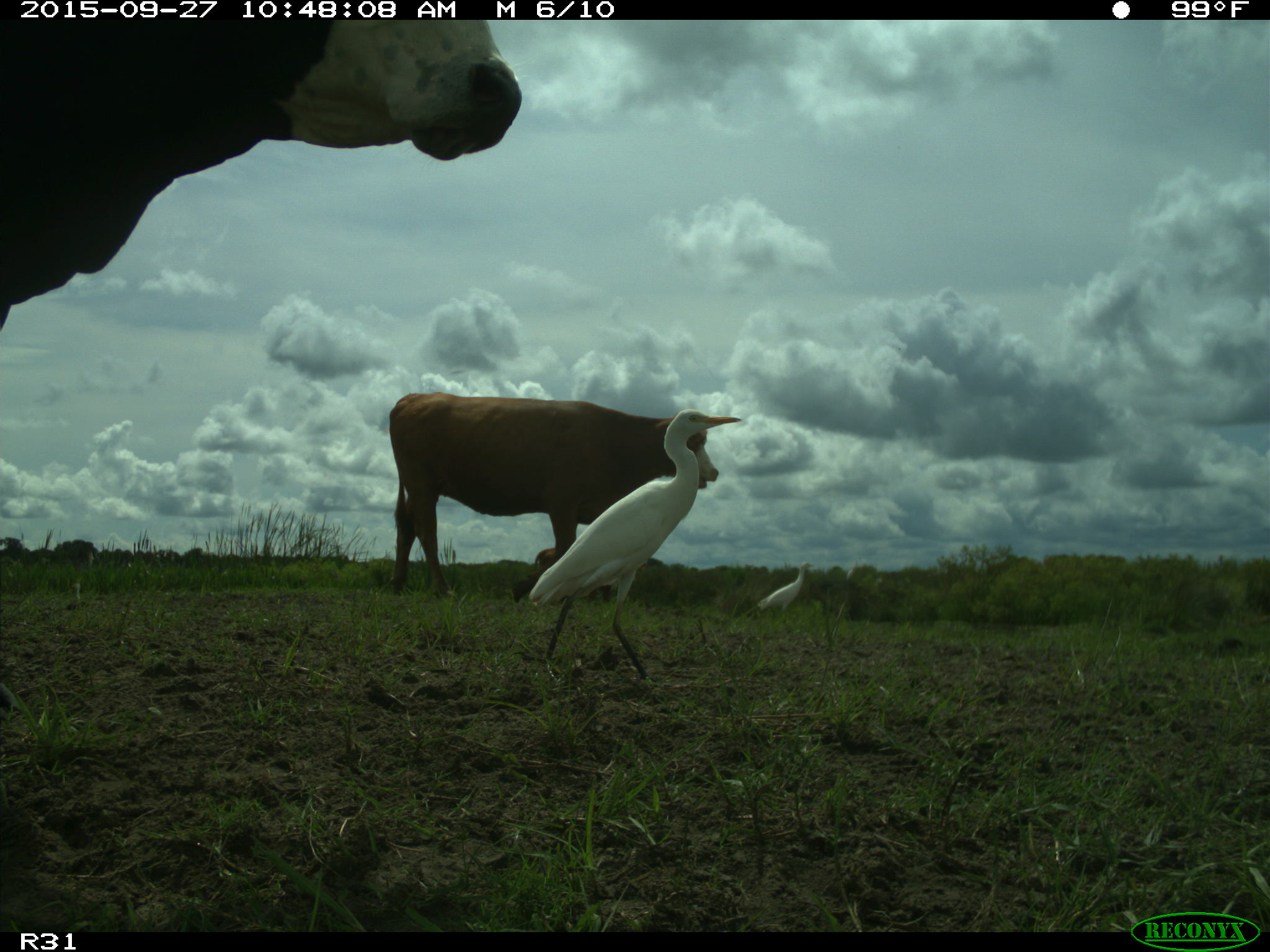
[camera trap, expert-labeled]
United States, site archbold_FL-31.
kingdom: Animalia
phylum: Chordata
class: Mammalia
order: Artiodactyla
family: Bovidae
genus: Bos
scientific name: Bos taurus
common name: domestic cow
Bos taurus (domestic cow).